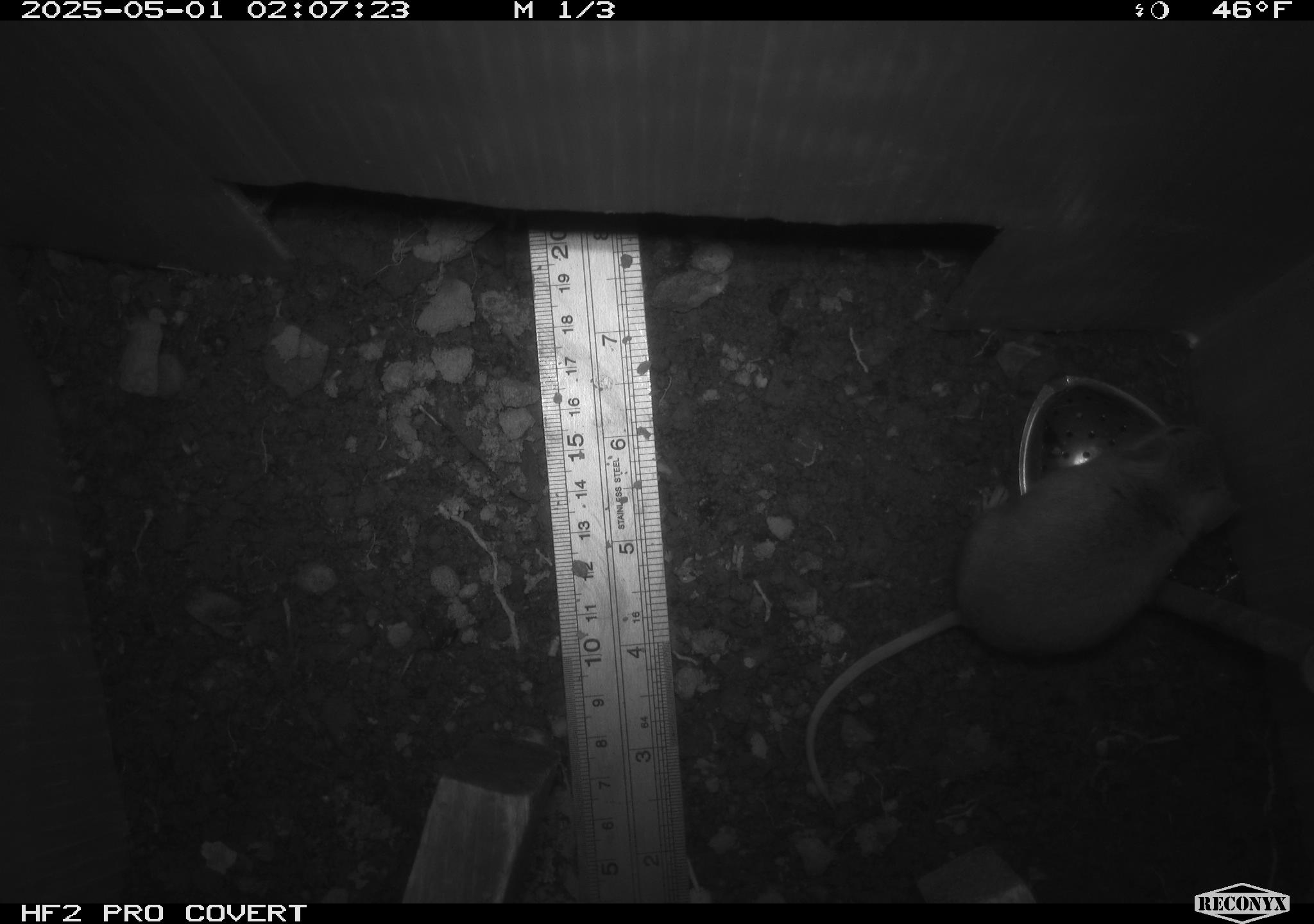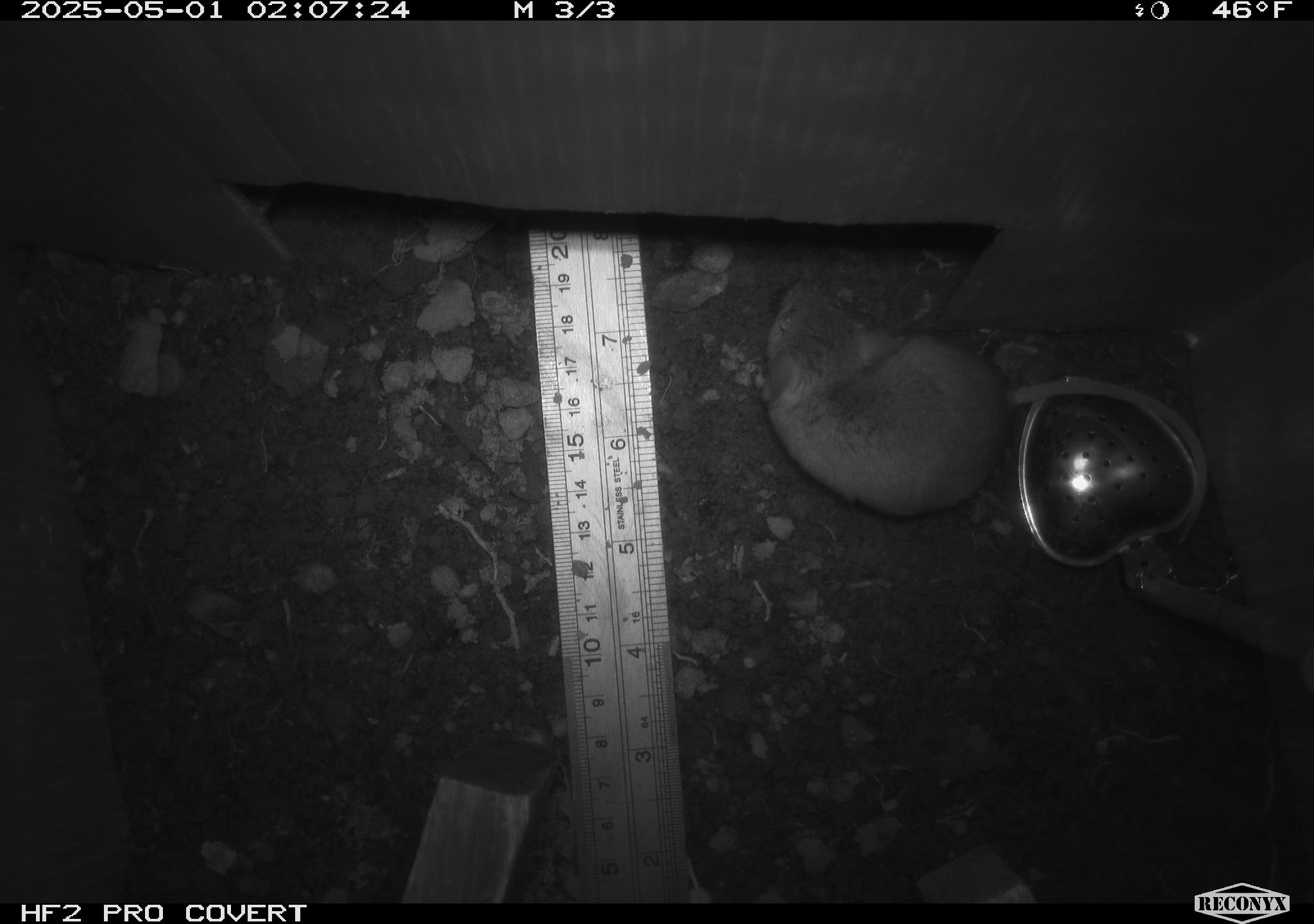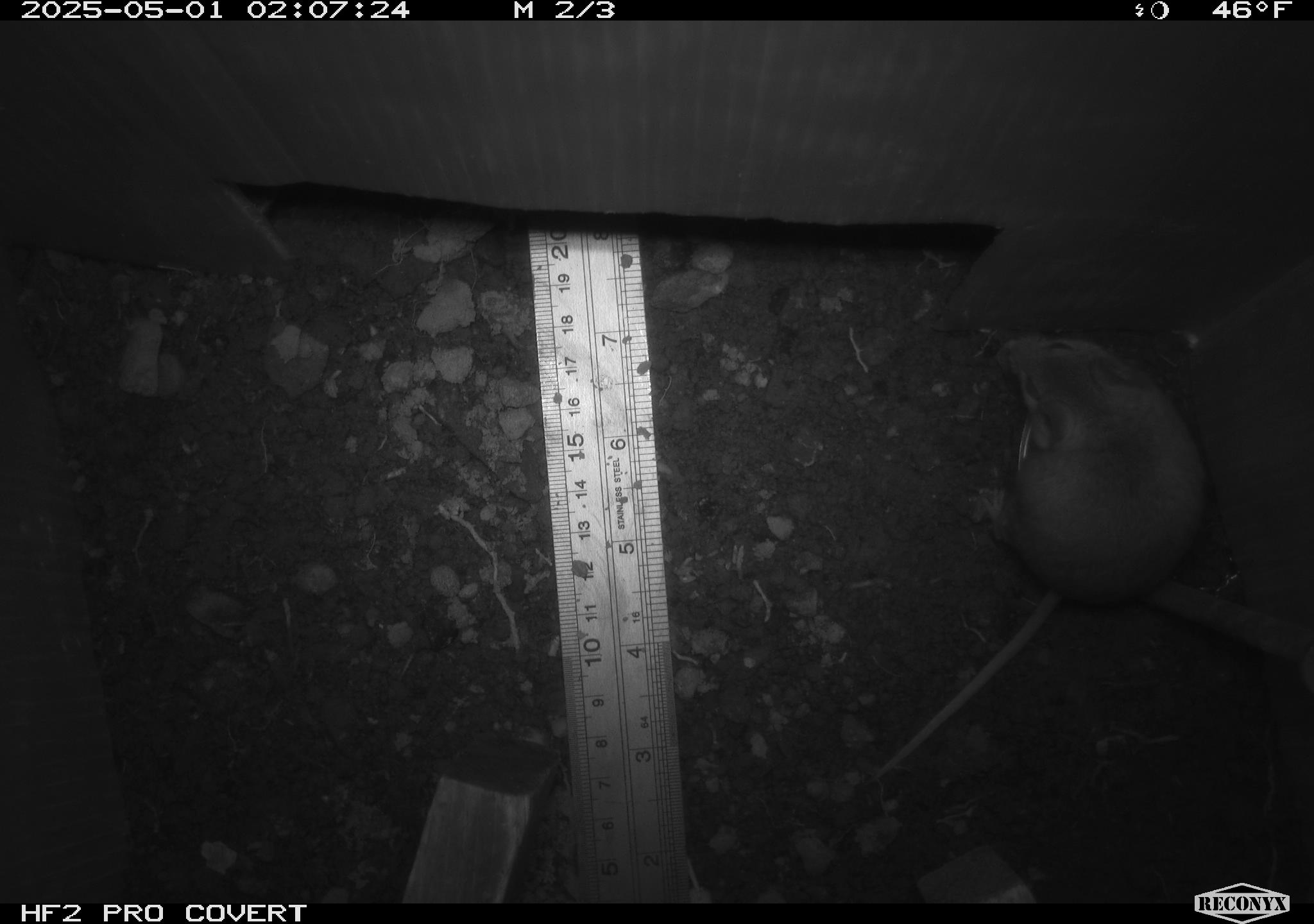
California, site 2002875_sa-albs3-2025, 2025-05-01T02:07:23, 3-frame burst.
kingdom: Animalia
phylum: Chordata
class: Mammalia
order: Rodentia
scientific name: Rodentia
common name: mouse species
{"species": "mouse species (Rodentia)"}